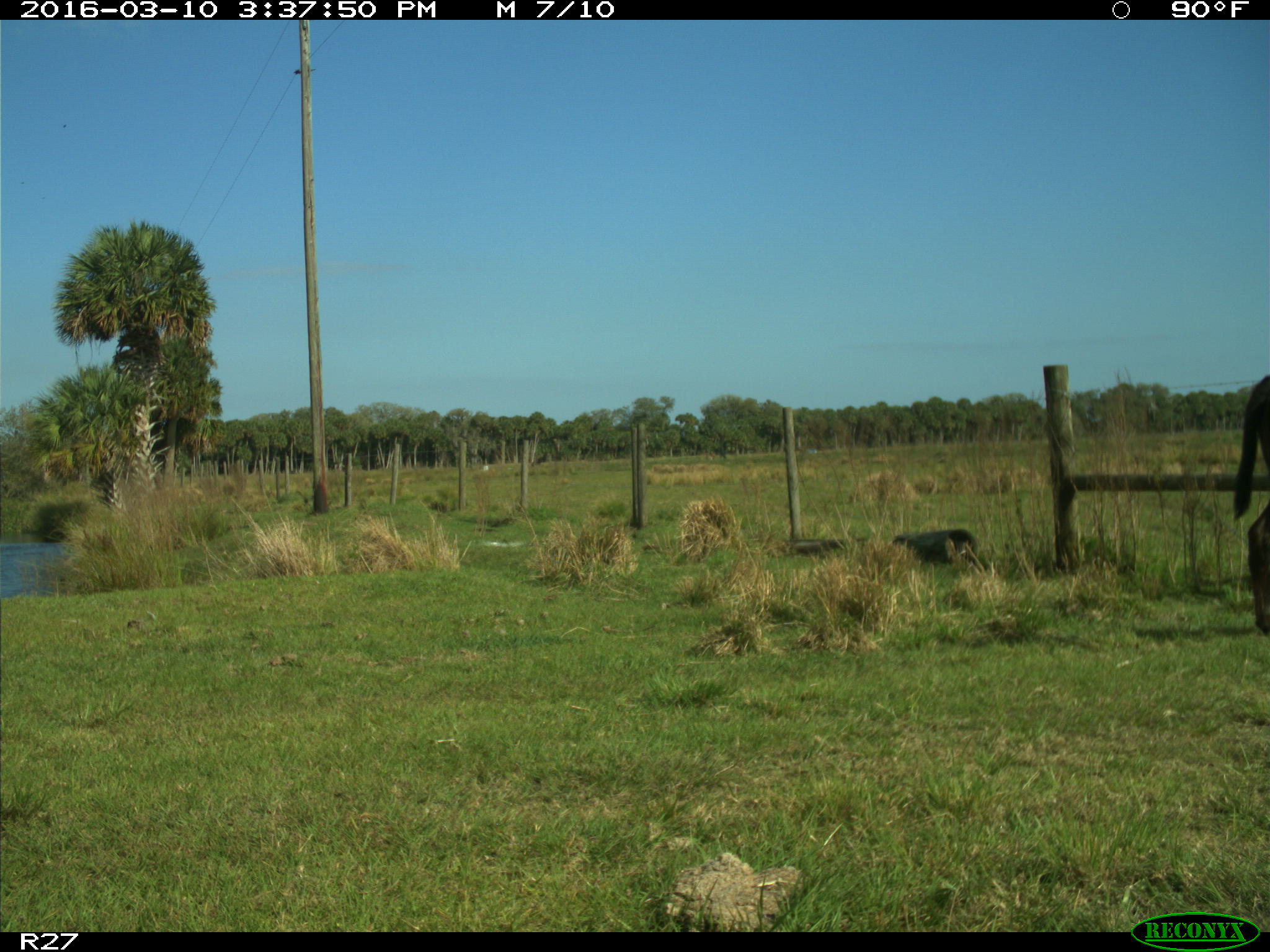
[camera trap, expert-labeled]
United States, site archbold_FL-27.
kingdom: Animalia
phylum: Chordata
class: Mammalia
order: Artiodactyla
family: Bovidae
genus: Bos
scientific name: Bos taurus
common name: domestic cow